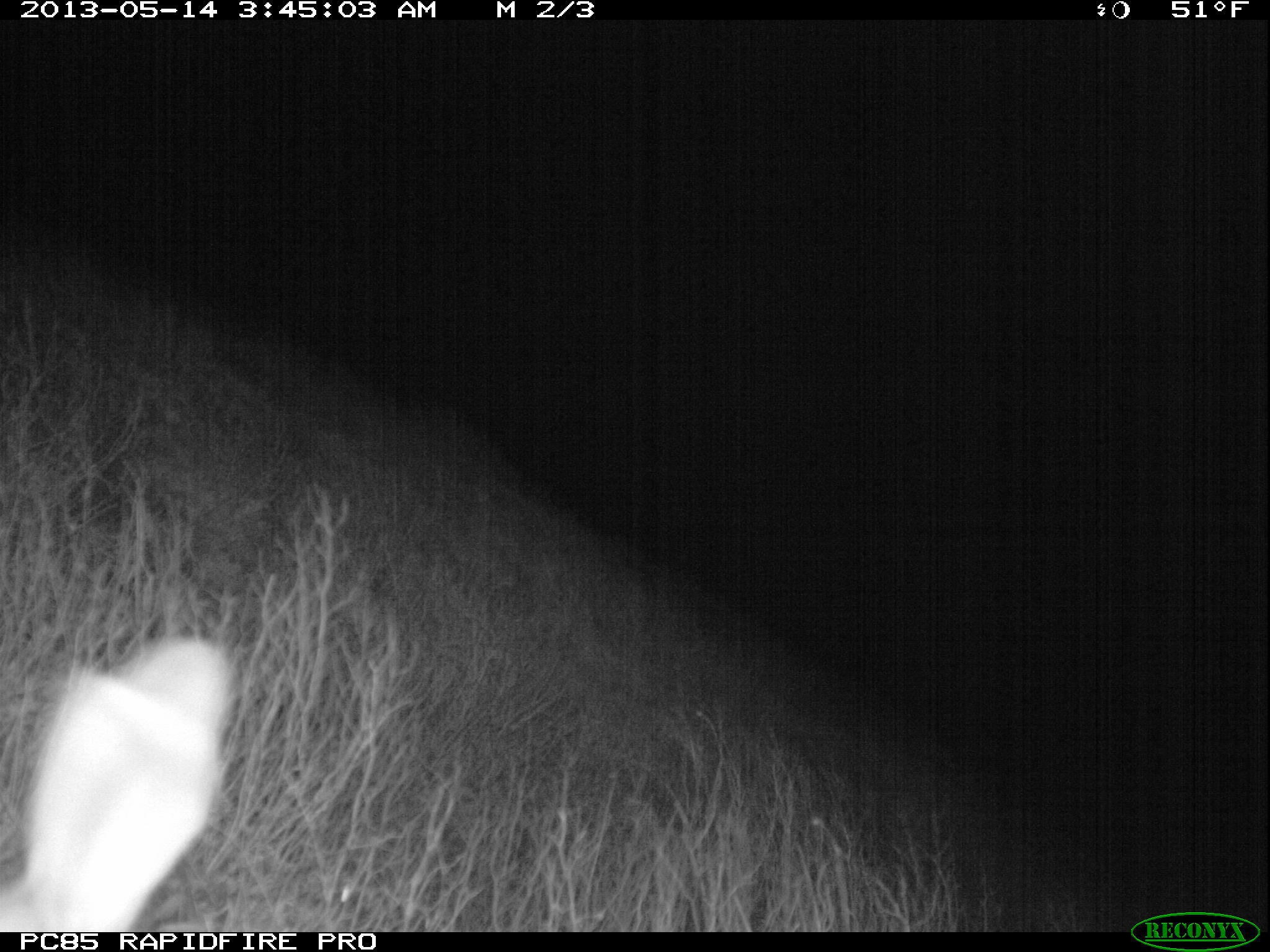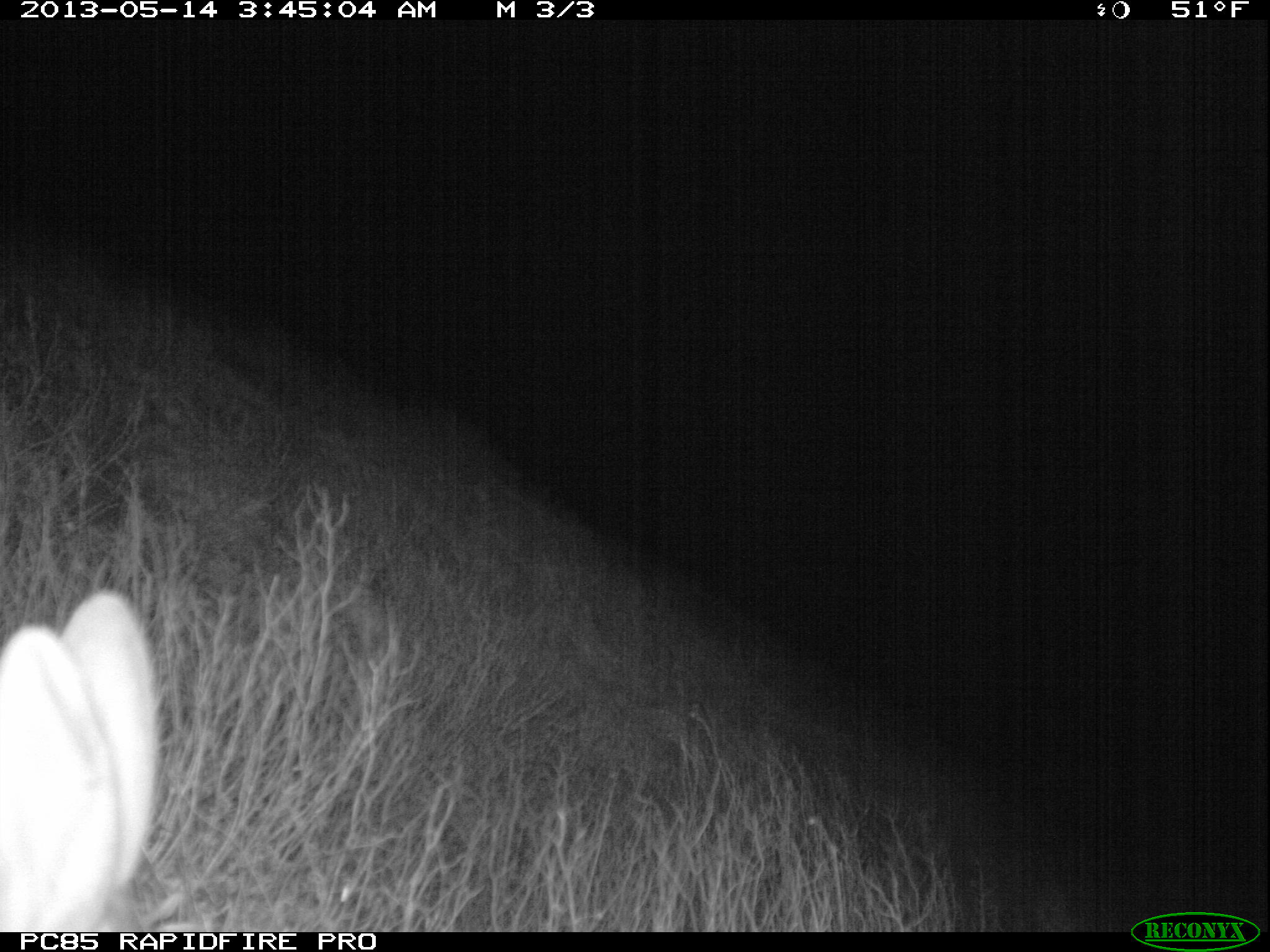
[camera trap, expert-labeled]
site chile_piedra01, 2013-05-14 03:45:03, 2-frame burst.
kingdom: Animalia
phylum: Chordata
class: Mammalia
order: Lagomorpha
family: Leporidae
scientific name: Leporidae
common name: rabbits and hares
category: rabbit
Rabbit (rabbits and hares) (Leporidae).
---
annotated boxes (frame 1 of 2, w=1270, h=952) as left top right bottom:
rabbit: 0 633 233 930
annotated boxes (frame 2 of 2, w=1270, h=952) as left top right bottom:
rabbit: 0 583 161 933